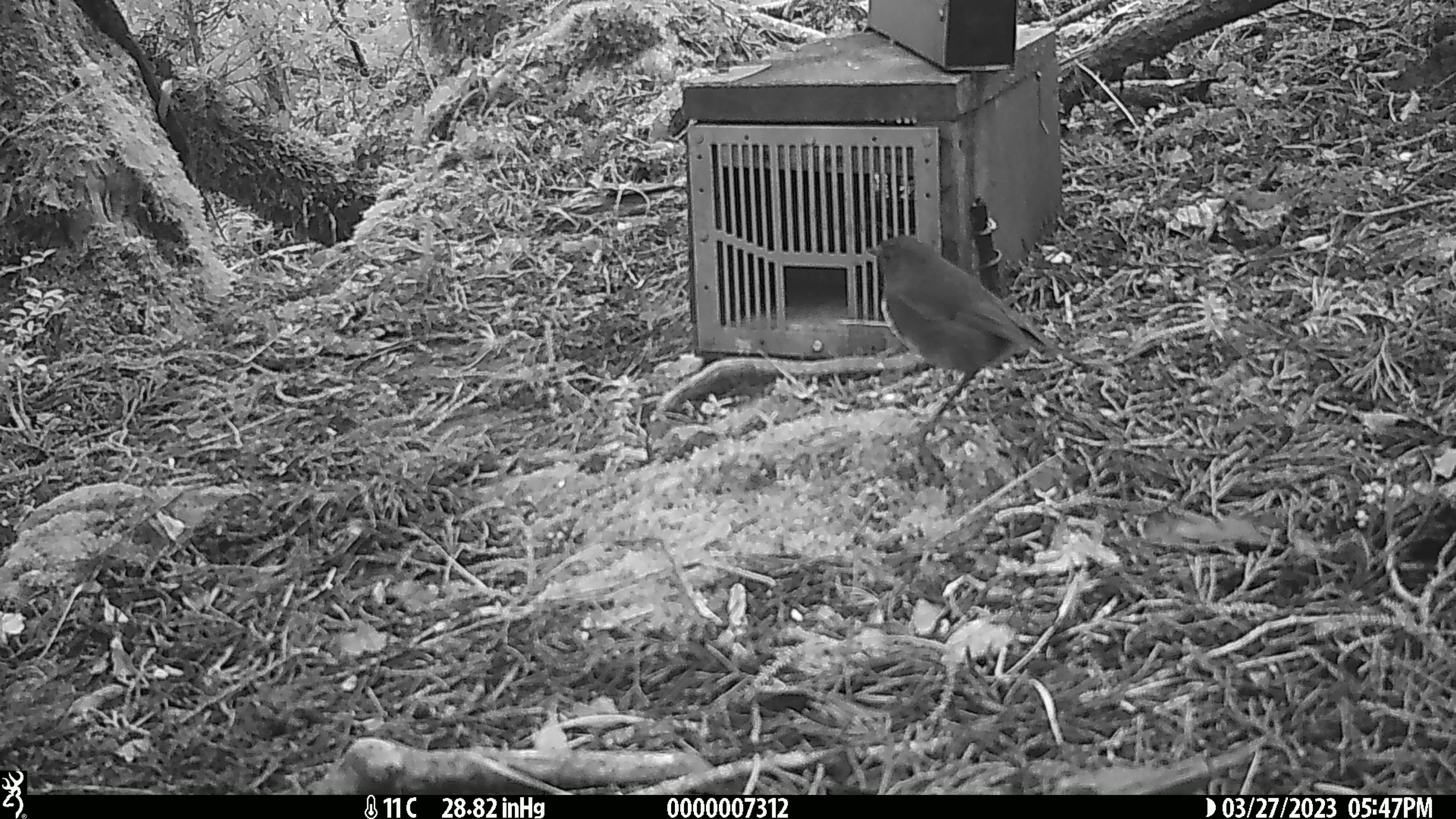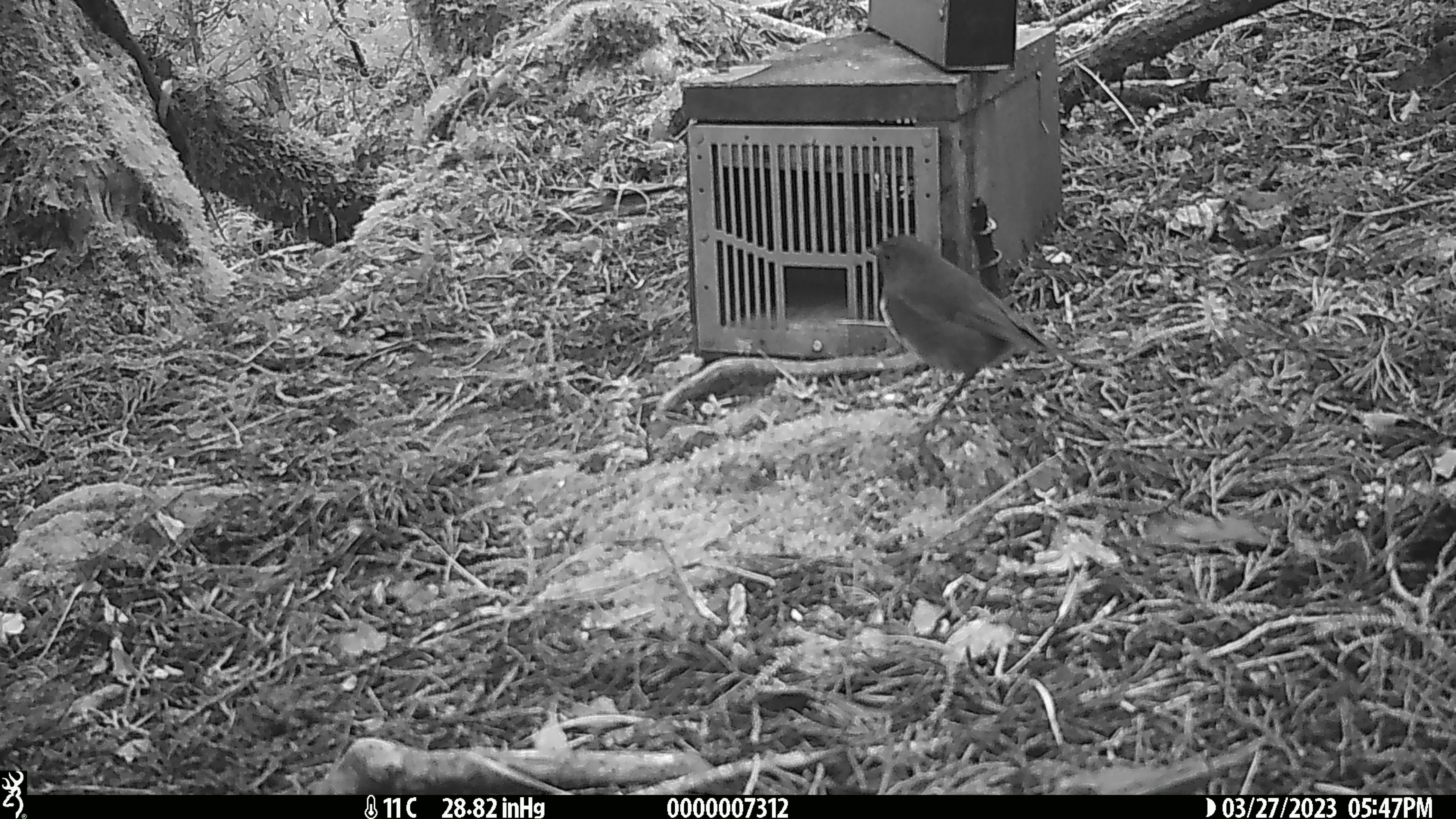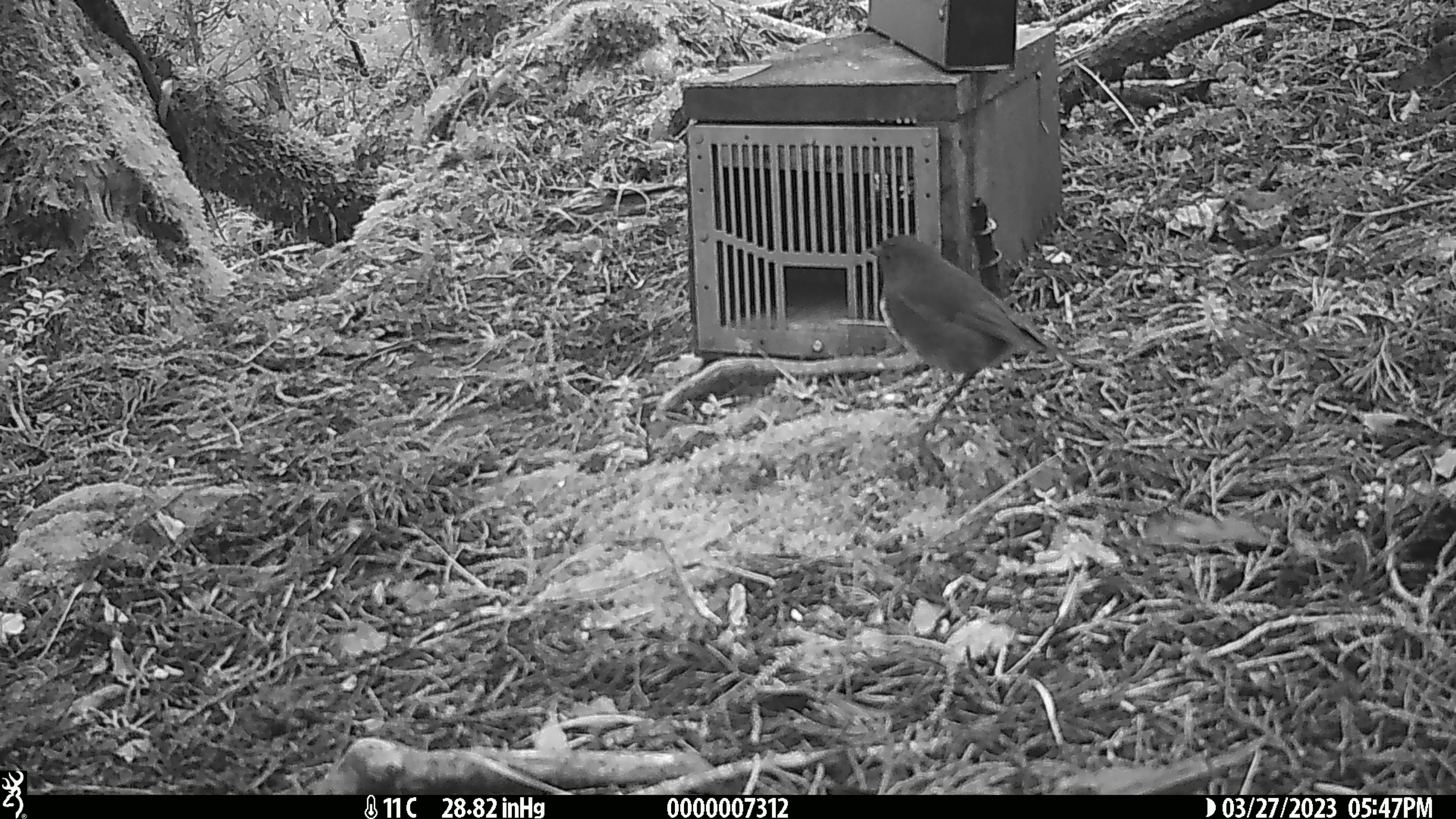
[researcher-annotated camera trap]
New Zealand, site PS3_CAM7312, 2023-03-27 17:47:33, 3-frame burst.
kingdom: Animalia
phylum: Chordata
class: Aves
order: Passeriformes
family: Petroicidae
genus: Petroica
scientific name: Petroica australis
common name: new zealand robin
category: robin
Robin (new zealand robin) (Petroica australis).